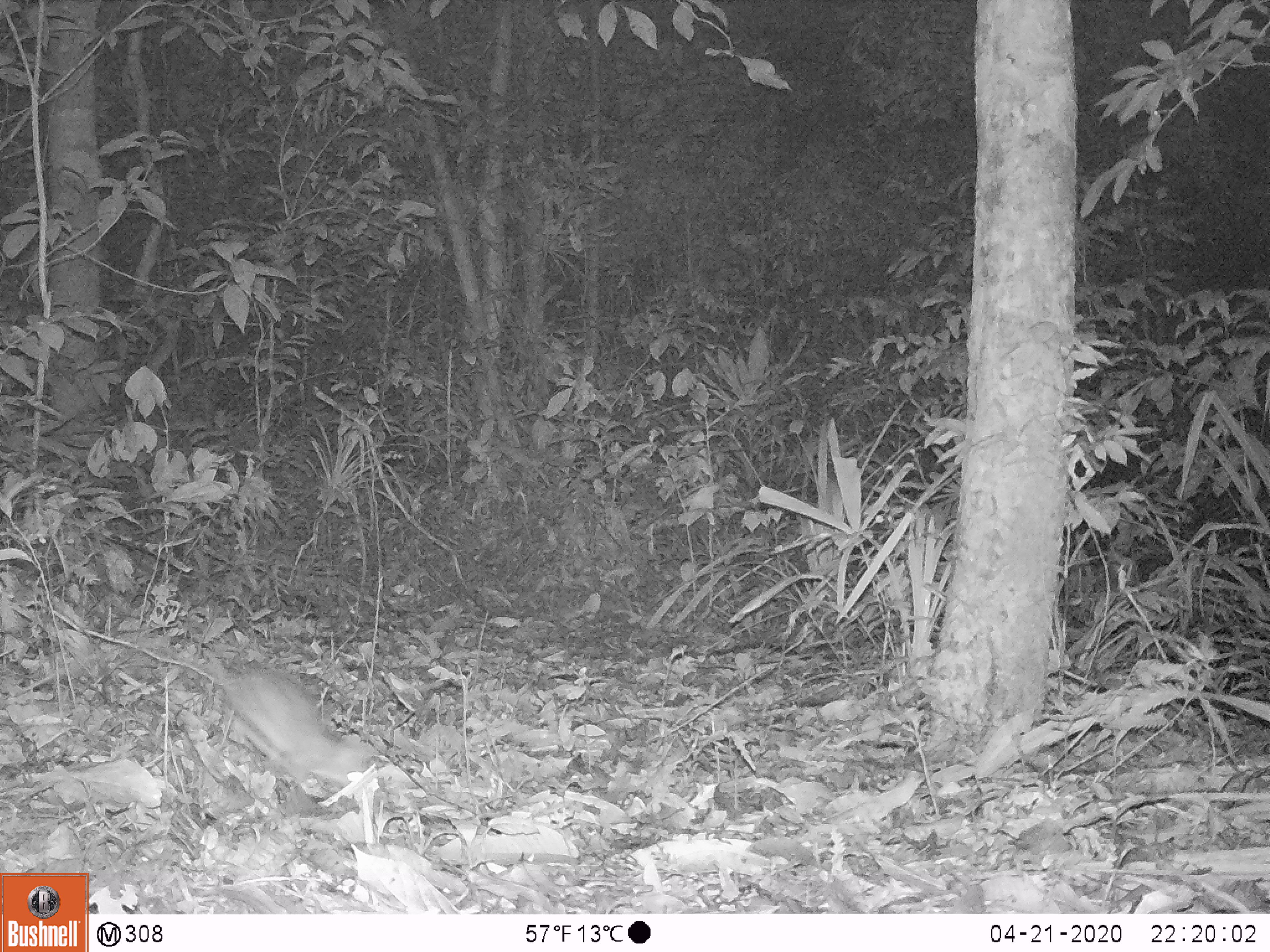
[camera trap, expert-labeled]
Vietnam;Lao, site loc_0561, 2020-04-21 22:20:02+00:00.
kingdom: Animalia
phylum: Chordata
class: Mammalia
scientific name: Mammalia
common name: mammal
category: unidentified small mammal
Unidentified small mammal (mammal) (Mammalia). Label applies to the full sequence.